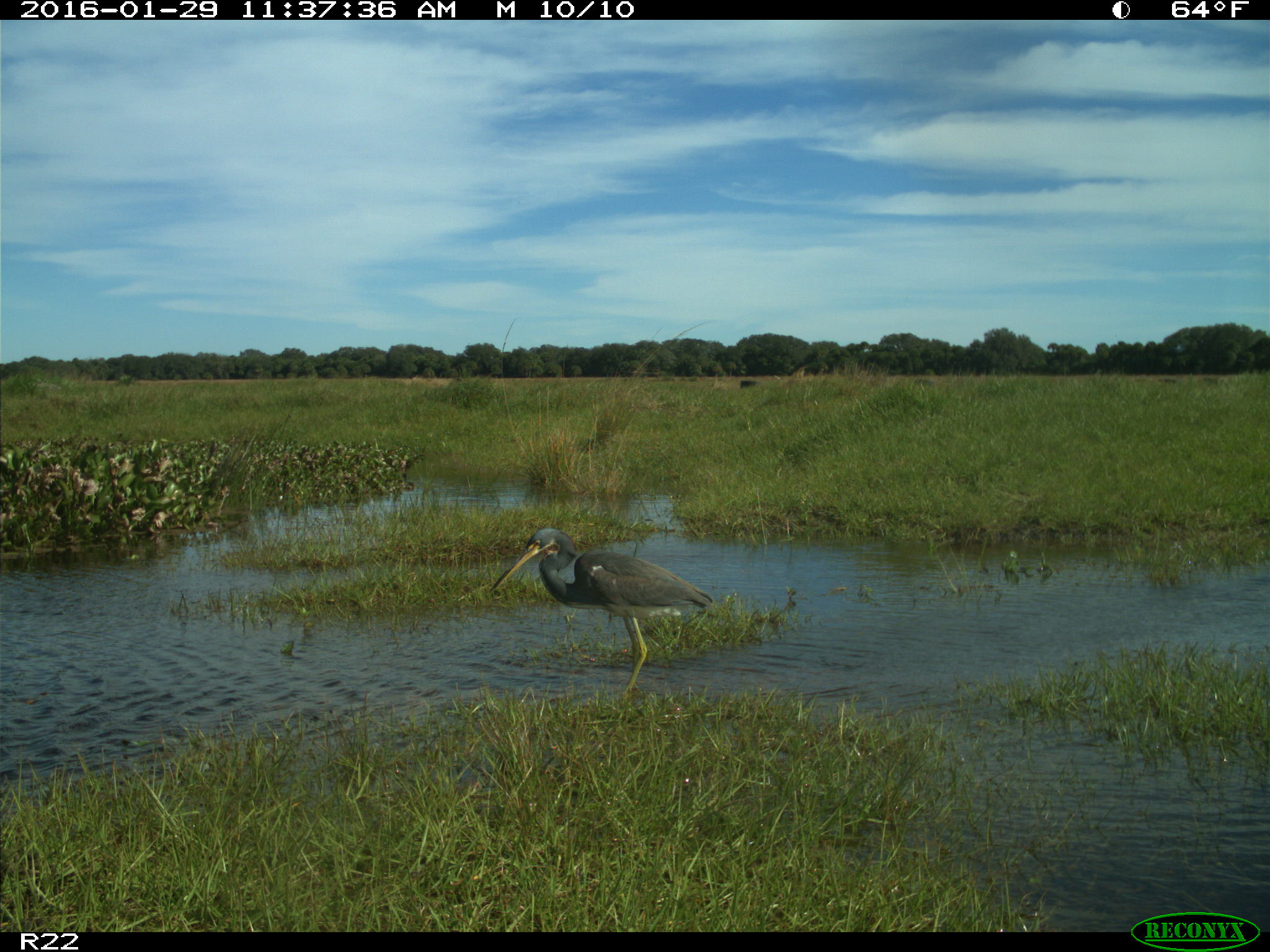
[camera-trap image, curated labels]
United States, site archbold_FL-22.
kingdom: Animalia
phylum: Chordata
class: Aves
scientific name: Aves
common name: birds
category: unidentified bird